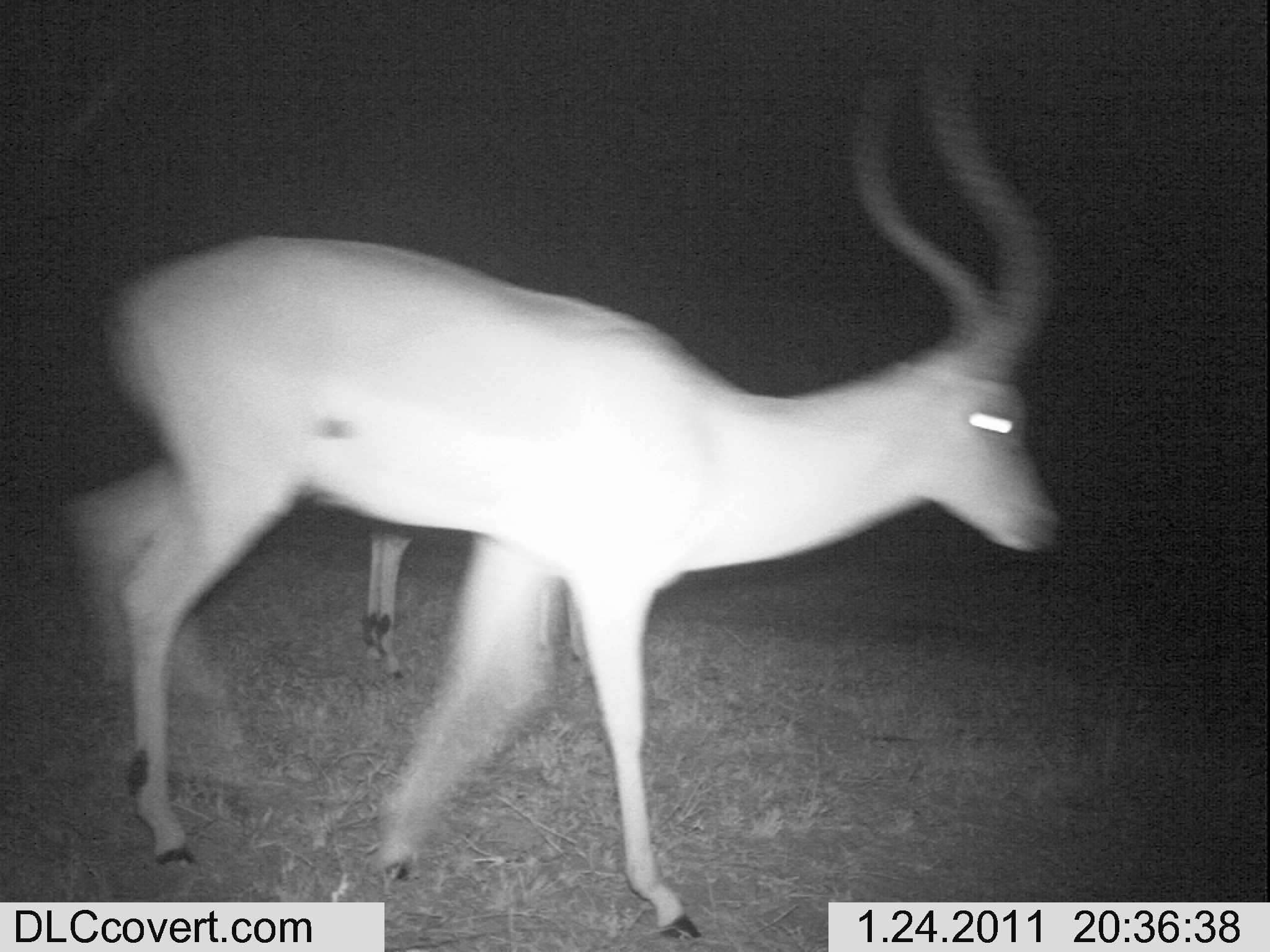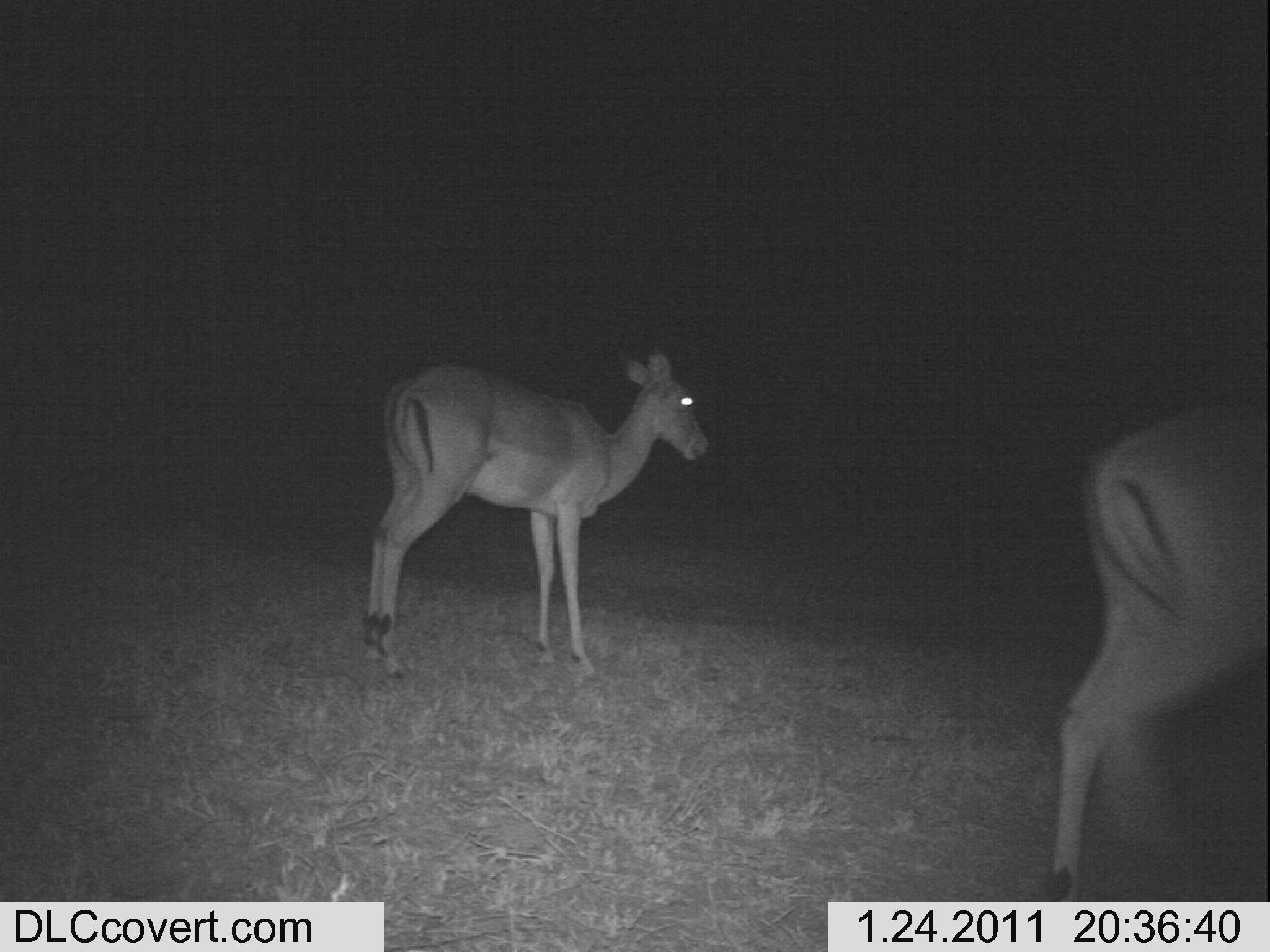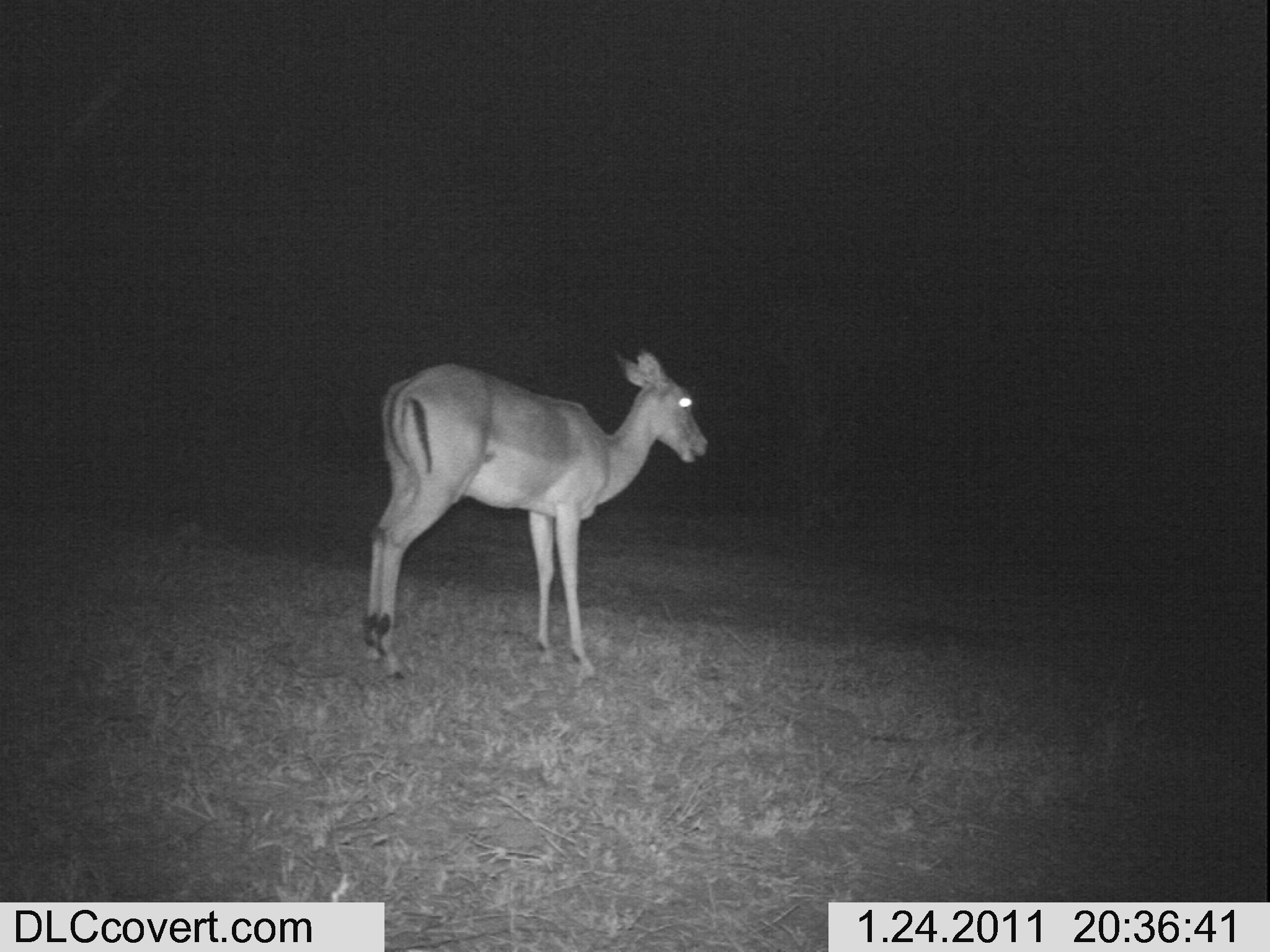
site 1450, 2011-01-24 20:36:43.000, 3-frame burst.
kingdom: Animalia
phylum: Chordata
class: Mammalia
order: Artiodactyla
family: Bovidae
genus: Aepyceros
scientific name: Aepyceros melampus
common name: impala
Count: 2.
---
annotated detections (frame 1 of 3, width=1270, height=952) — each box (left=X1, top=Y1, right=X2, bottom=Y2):
aepyceros melampus: (left=60, top=67, right=1066, bottom=941); (left=360, top=525, right=602, bottom=682)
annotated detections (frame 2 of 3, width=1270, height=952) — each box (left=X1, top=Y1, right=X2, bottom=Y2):
aepyceros melampus: (left=359, top=336, right=708, bottom=683); (left=1046, top=395, right=1270, bottom=900)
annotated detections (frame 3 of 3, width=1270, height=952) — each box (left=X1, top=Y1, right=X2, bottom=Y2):
aepyceros melampus: (left=360, top=347, right=708, bottom=690)